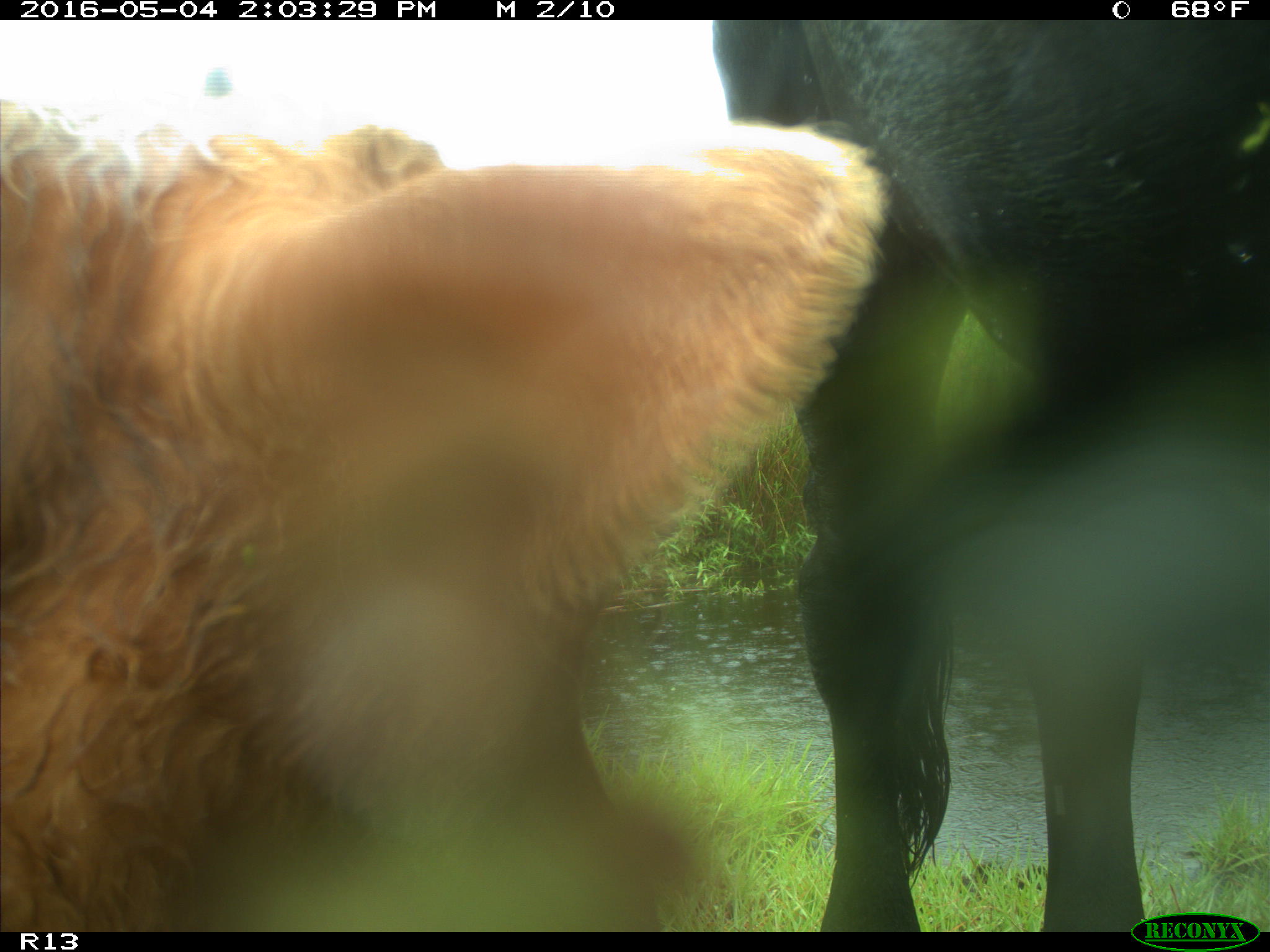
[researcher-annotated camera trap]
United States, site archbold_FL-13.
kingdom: Animalia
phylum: Chordata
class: Mammalia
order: Artiodactyla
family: Bovidae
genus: Bos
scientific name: Bos taurus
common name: domestic cow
Bos taurus (domestic cow).